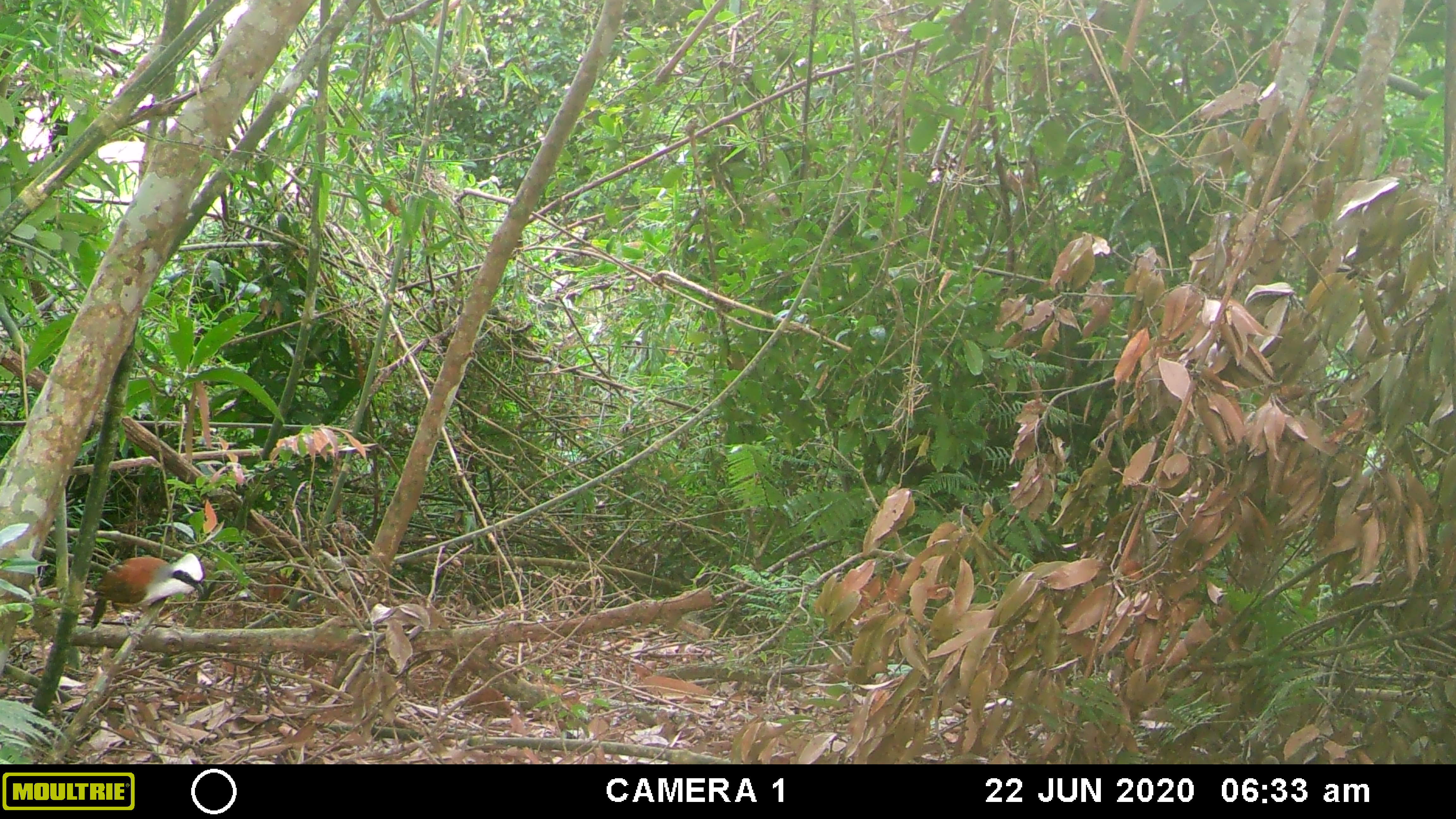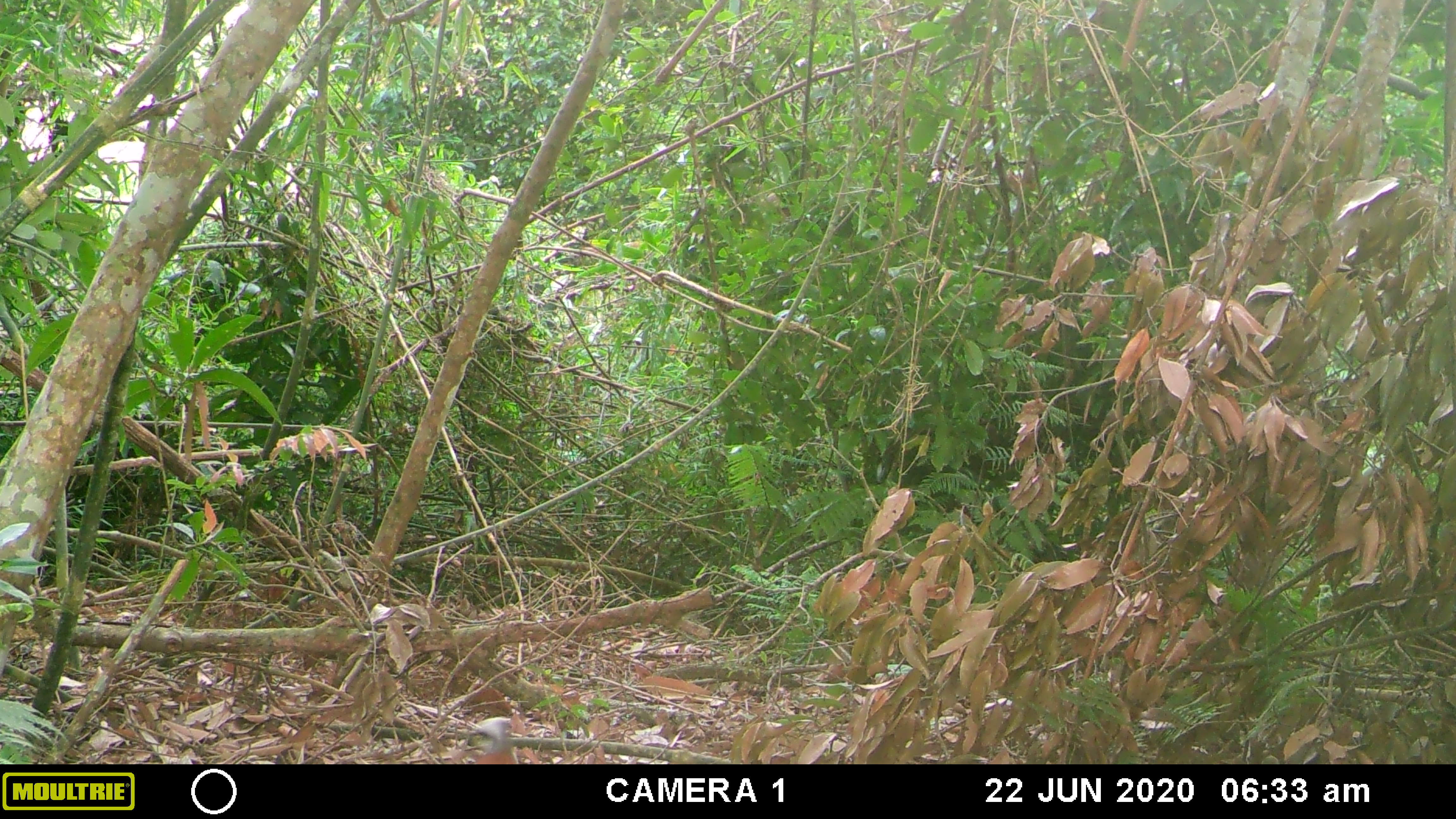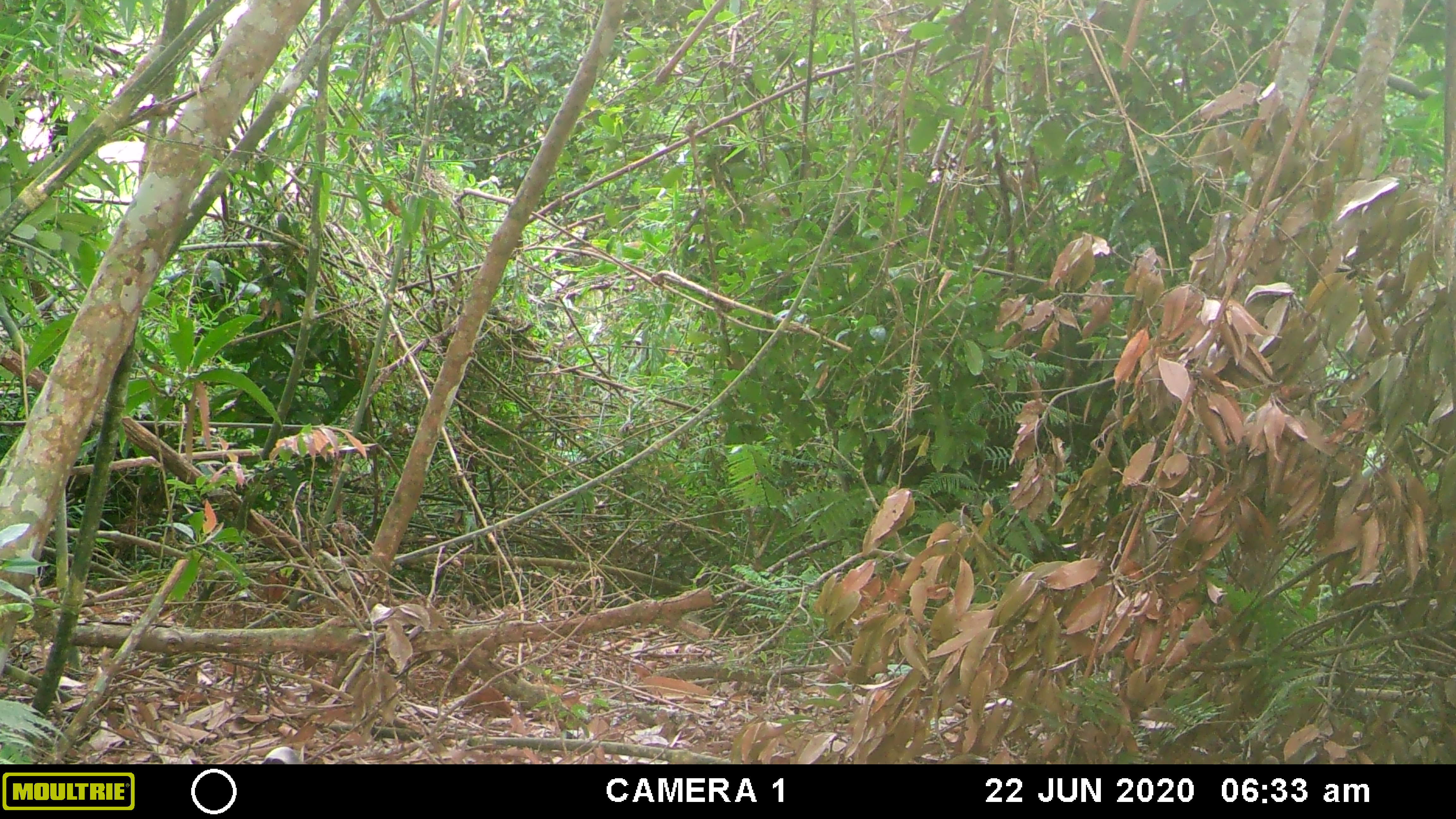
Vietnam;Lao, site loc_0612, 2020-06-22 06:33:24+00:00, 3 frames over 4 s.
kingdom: Animalia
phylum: Chordata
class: Aves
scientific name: Aves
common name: bird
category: unidentified bird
Unidentified bird (bird) (Aves). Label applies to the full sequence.